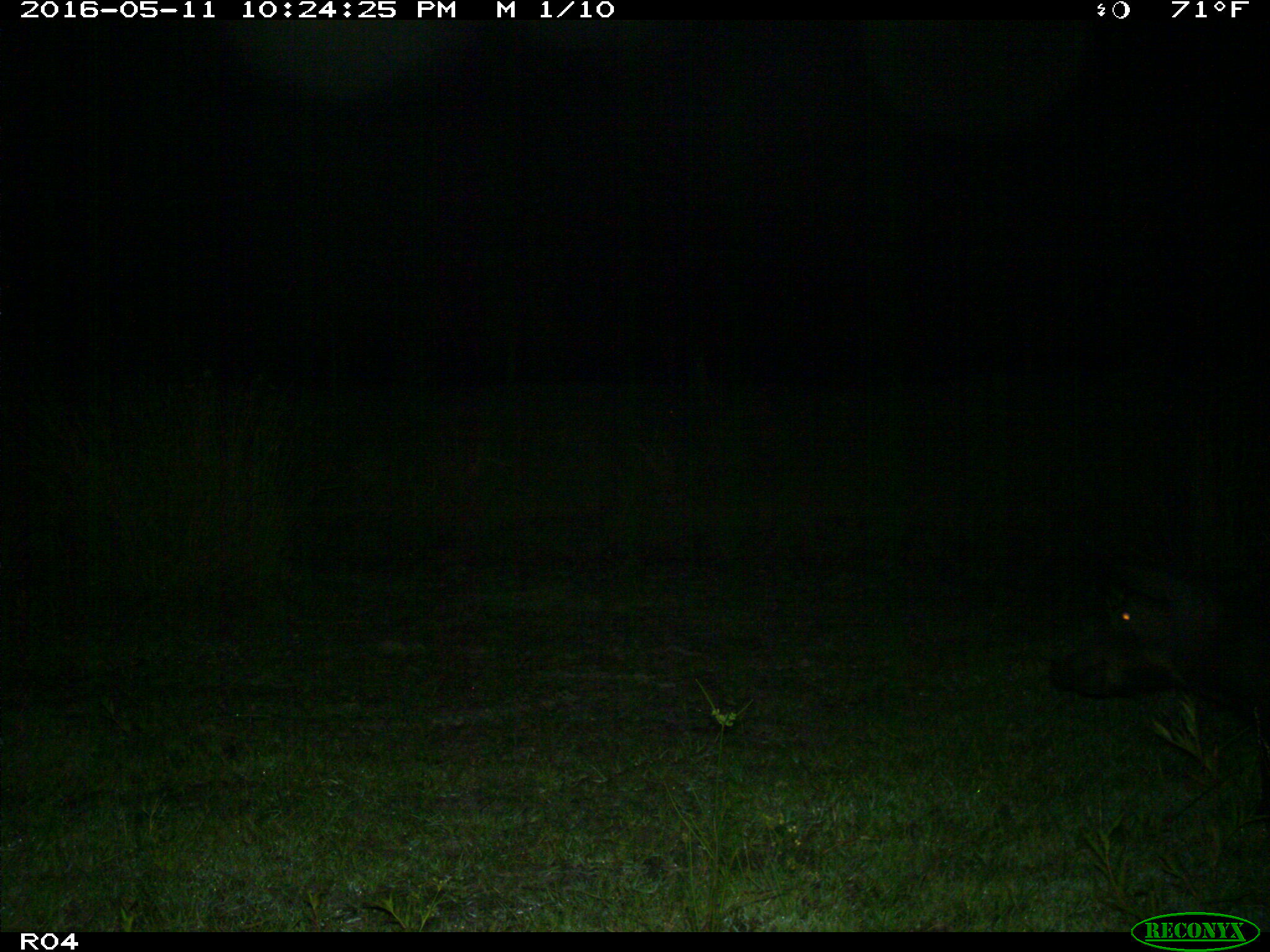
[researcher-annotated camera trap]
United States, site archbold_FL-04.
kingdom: Animalia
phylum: Chordata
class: Mammalia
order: Artiodactyla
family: Suidae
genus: Sus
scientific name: Sus scrofa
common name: wild boar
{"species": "Sus scrofa (wild boar)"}